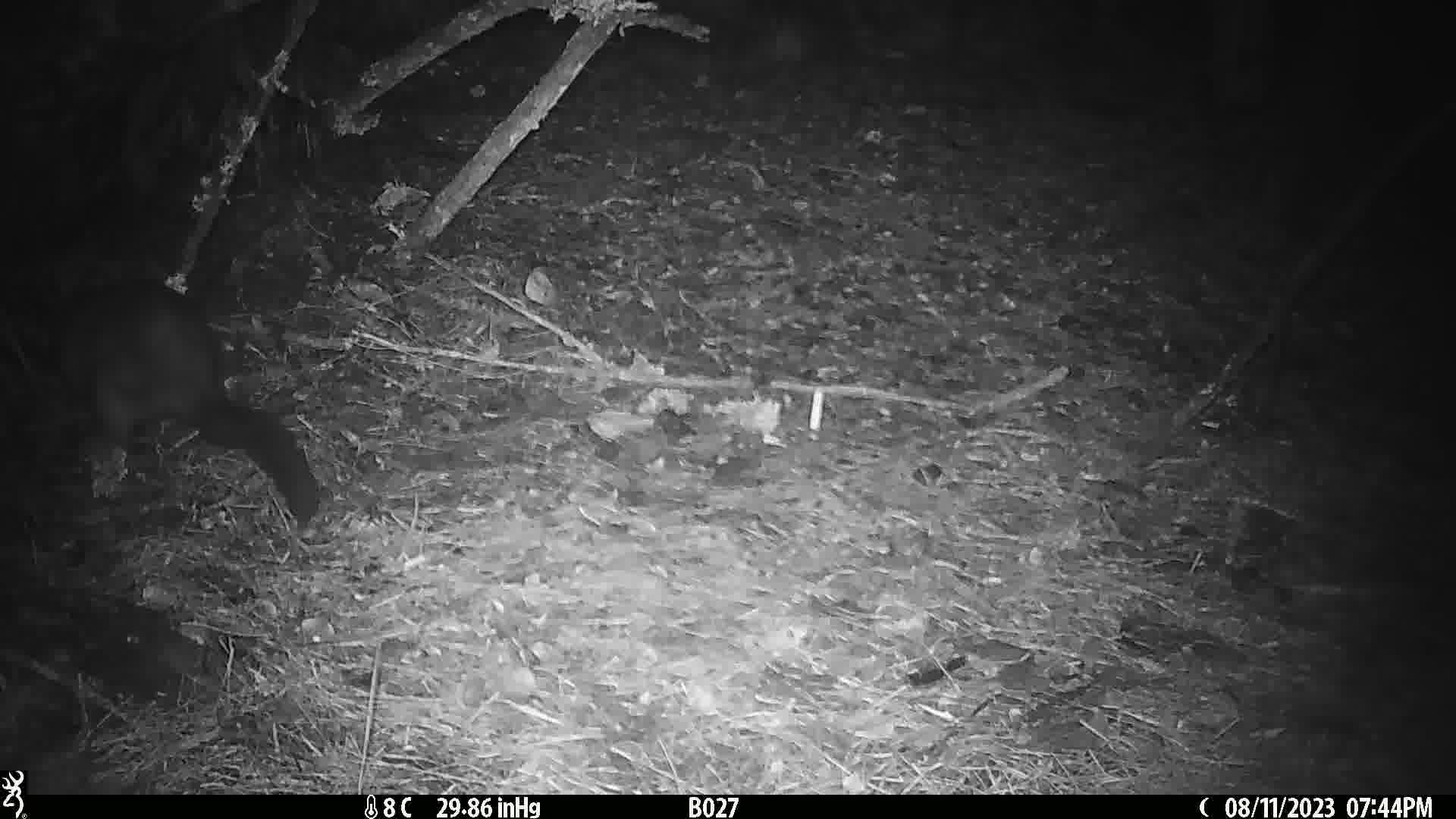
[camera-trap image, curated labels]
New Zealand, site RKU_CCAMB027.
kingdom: Animalia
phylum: Chordata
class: Mammalia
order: Diprotodontia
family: Phalangeridae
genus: Trichosurus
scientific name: Trichosurus vulpecula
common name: common brushtail possum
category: possum